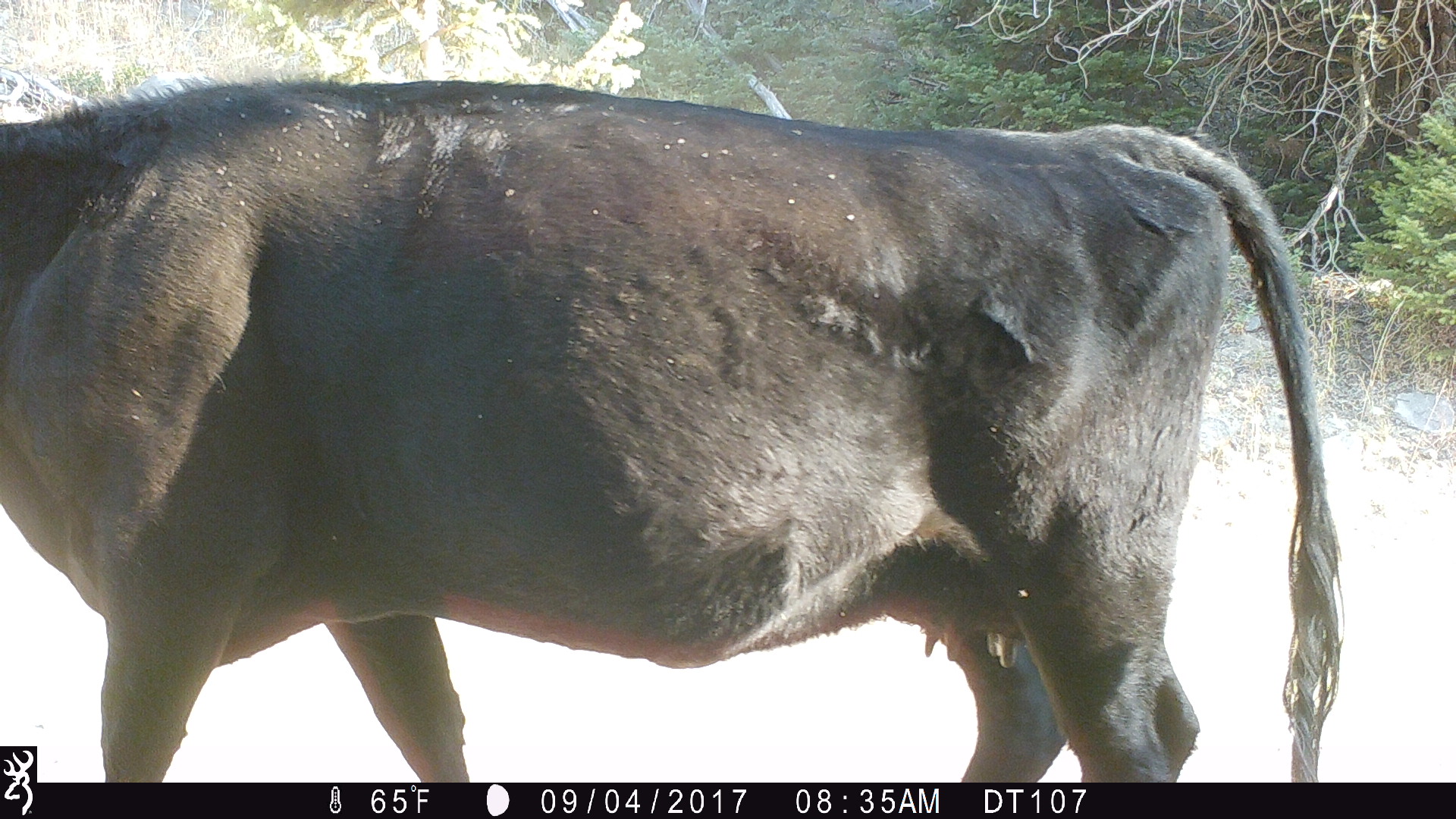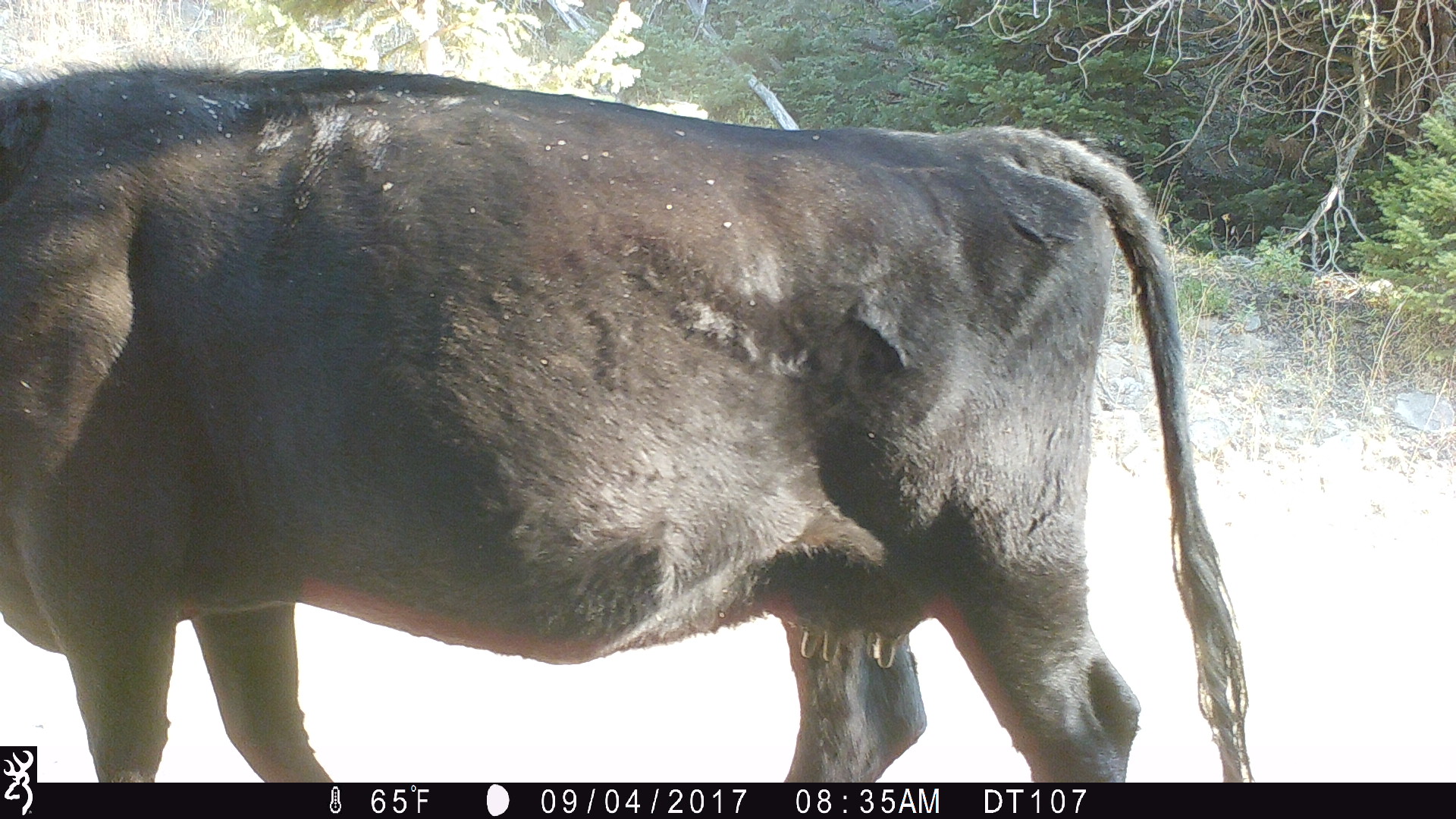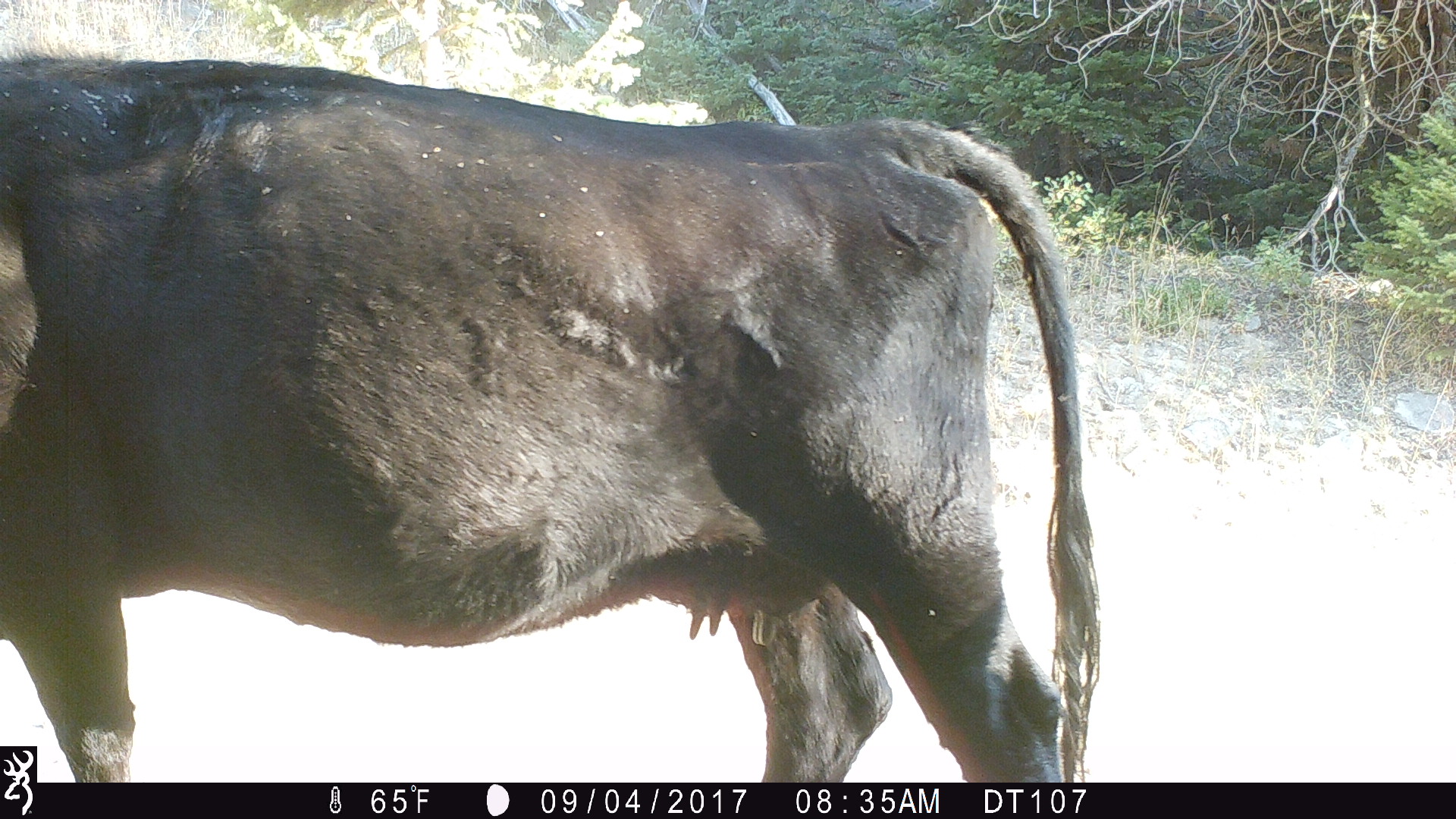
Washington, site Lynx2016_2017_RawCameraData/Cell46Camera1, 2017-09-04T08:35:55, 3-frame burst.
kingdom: Animalia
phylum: Chordata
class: Mammalia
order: Artiodactyla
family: Bovidae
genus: Bos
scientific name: Bos taurus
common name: domestic cattle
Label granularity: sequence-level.